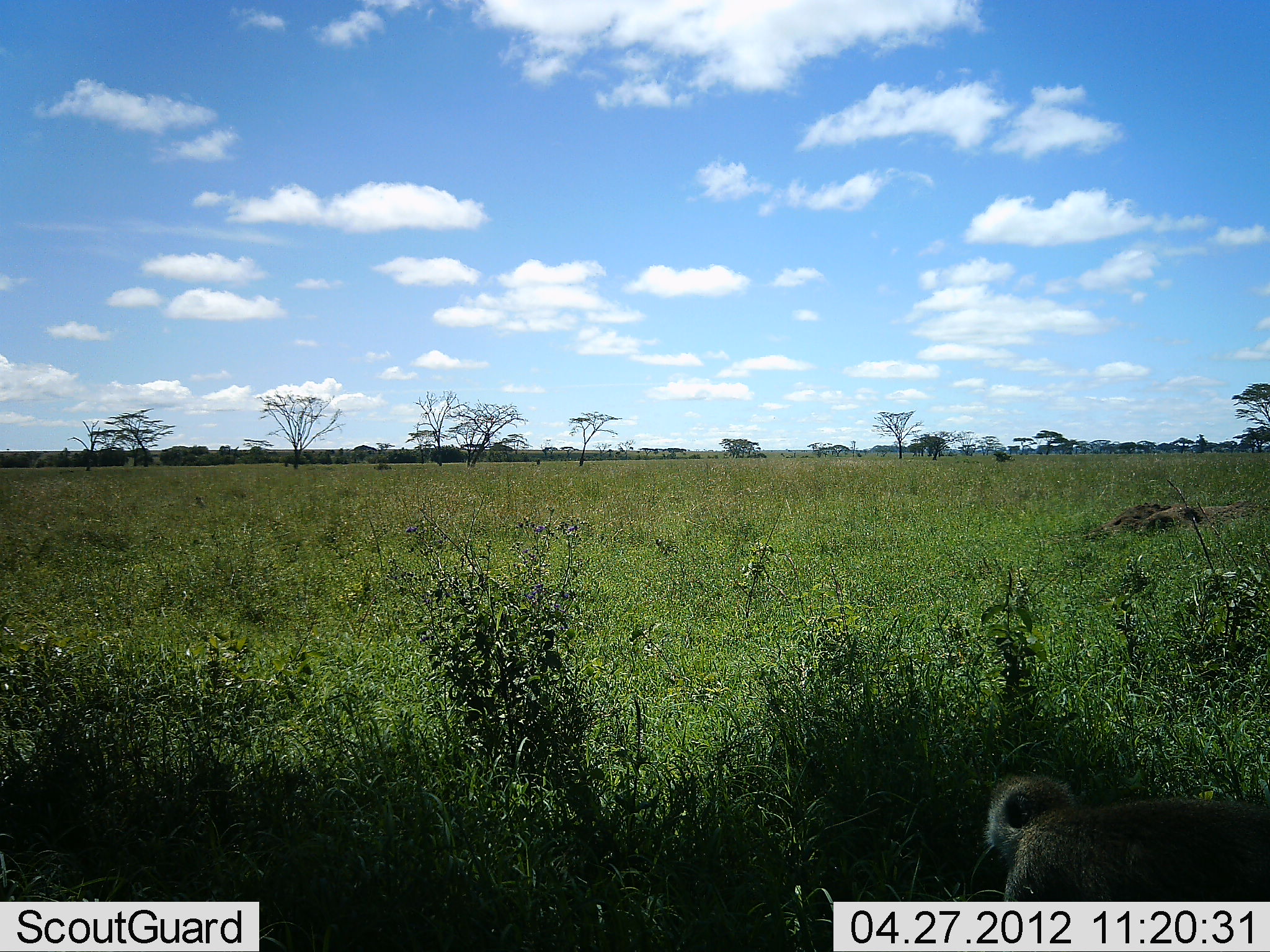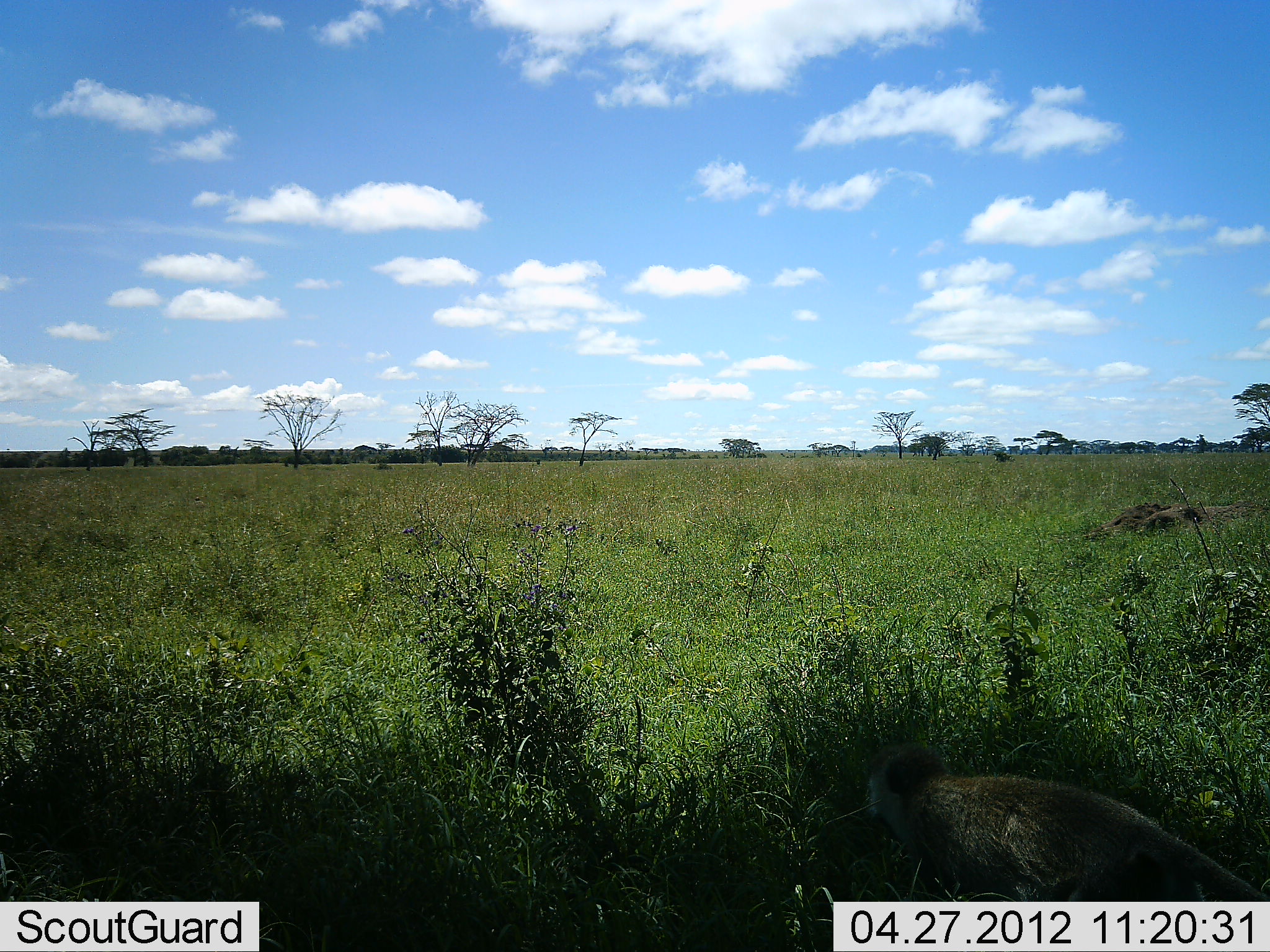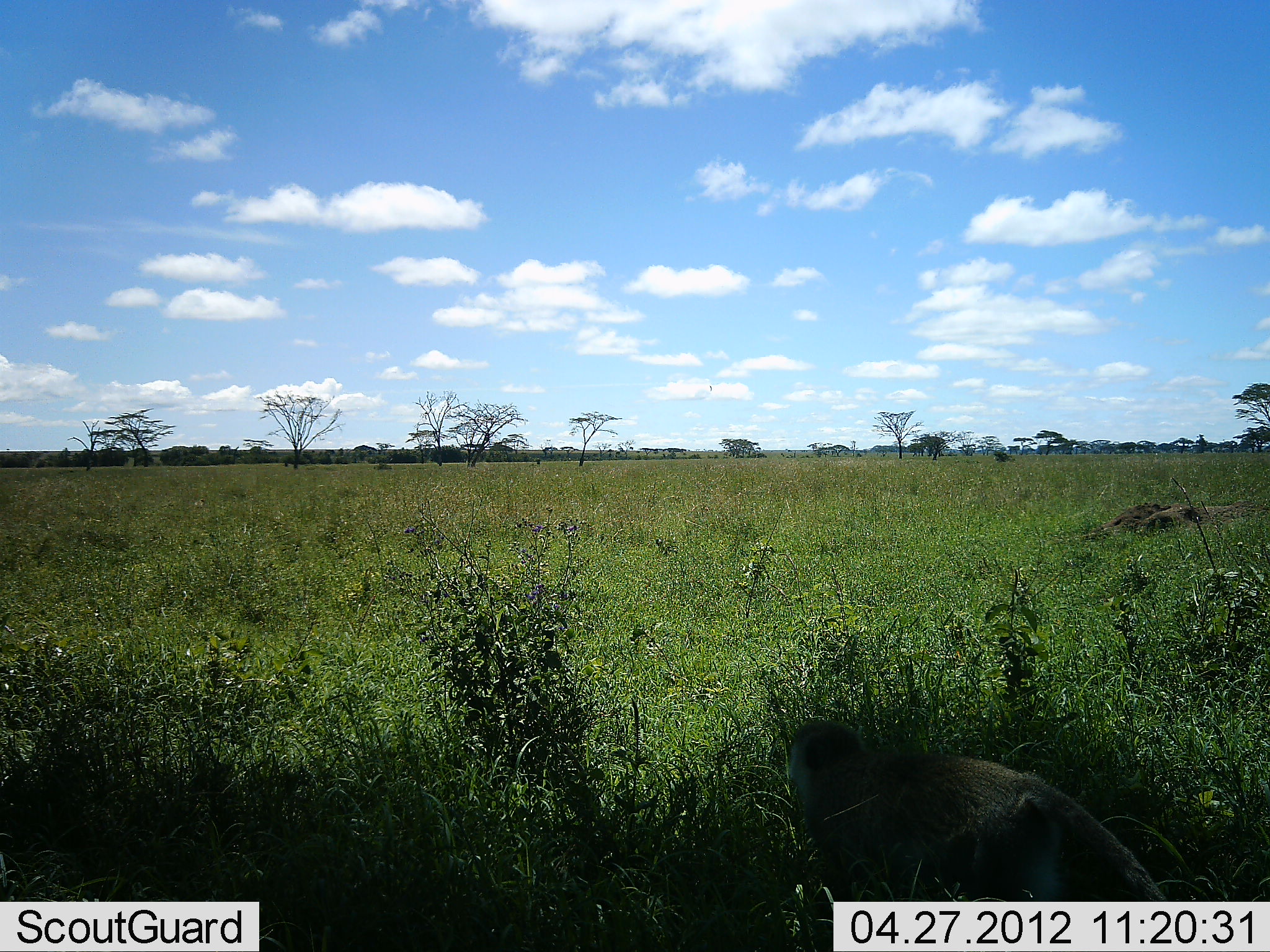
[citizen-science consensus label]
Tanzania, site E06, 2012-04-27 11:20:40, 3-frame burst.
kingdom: Animalia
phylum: Chordata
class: Mammalia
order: Primates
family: Cercopithecidae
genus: Chlorocebus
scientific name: Chlorocebus pygerythrus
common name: vervet monkey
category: monkeyvervet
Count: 1.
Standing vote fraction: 0%.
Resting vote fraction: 0%.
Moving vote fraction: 100%.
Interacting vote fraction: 0%.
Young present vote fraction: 0%.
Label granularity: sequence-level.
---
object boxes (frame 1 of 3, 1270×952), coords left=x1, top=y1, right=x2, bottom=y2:
animal: left=984, top=773, right=1270, bottom=950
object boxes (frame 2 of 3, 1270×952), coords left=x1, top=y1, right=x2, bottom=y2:
animal: left=864, top=738, right=1270, bottom=950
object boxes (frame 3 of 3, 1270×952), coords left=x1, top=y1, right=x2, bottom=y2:
animal: left=787, top=721, right=1166, bottom=952